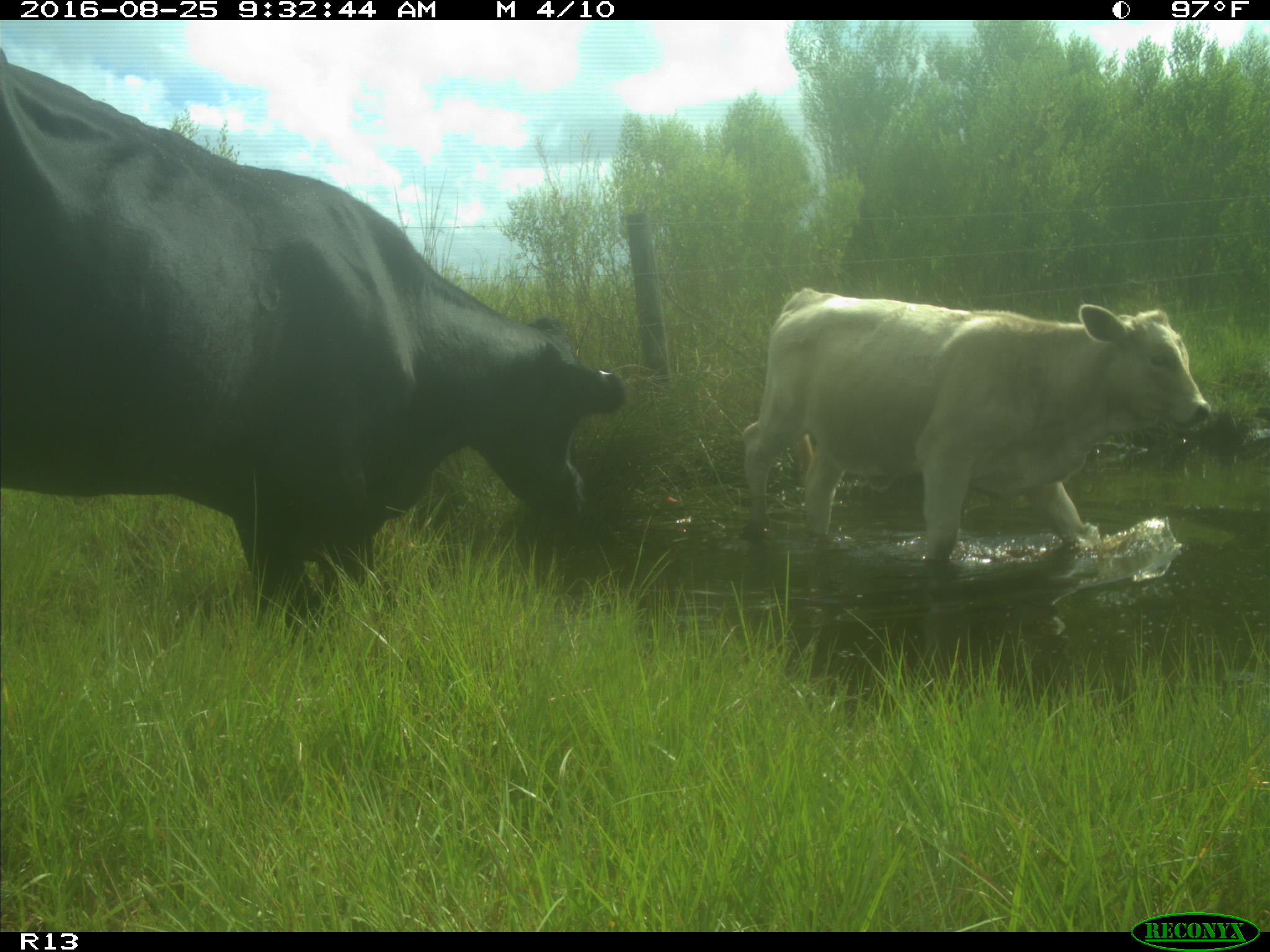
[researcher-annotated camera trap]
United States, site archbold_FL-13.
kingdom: Animalia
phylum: Chordata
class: Mammalia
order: Artiodactyla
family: Bovidae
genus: Bos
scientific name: Bos taurus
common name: domestic cow